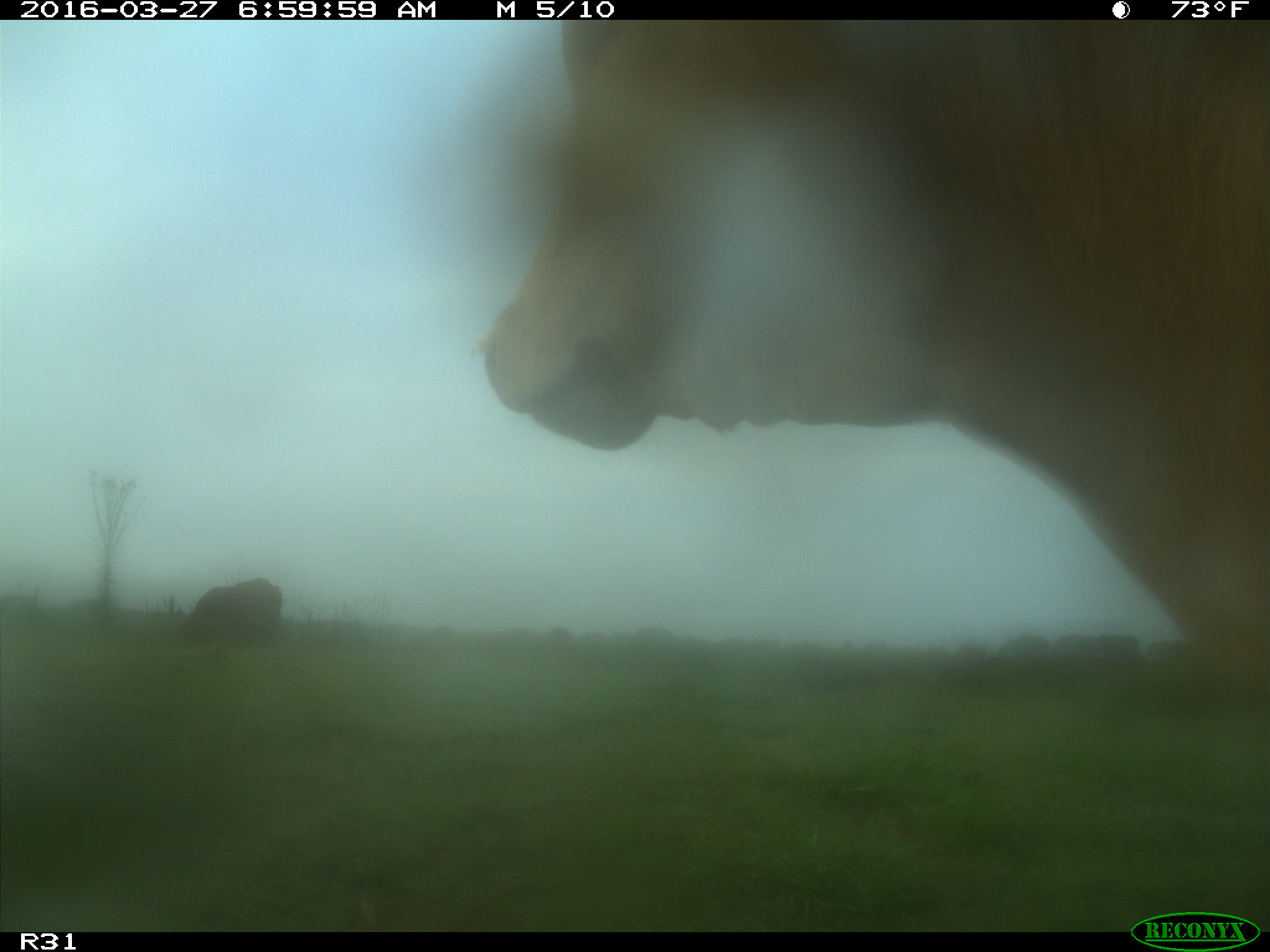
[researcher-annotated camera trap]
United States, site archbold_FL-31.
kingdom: Animalia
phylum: Chordata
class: Mammalia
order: Artiodactyla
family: Bovidae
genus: Bos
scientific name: Bos taurus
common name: domestic cow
Bos taurus (domestic cow).